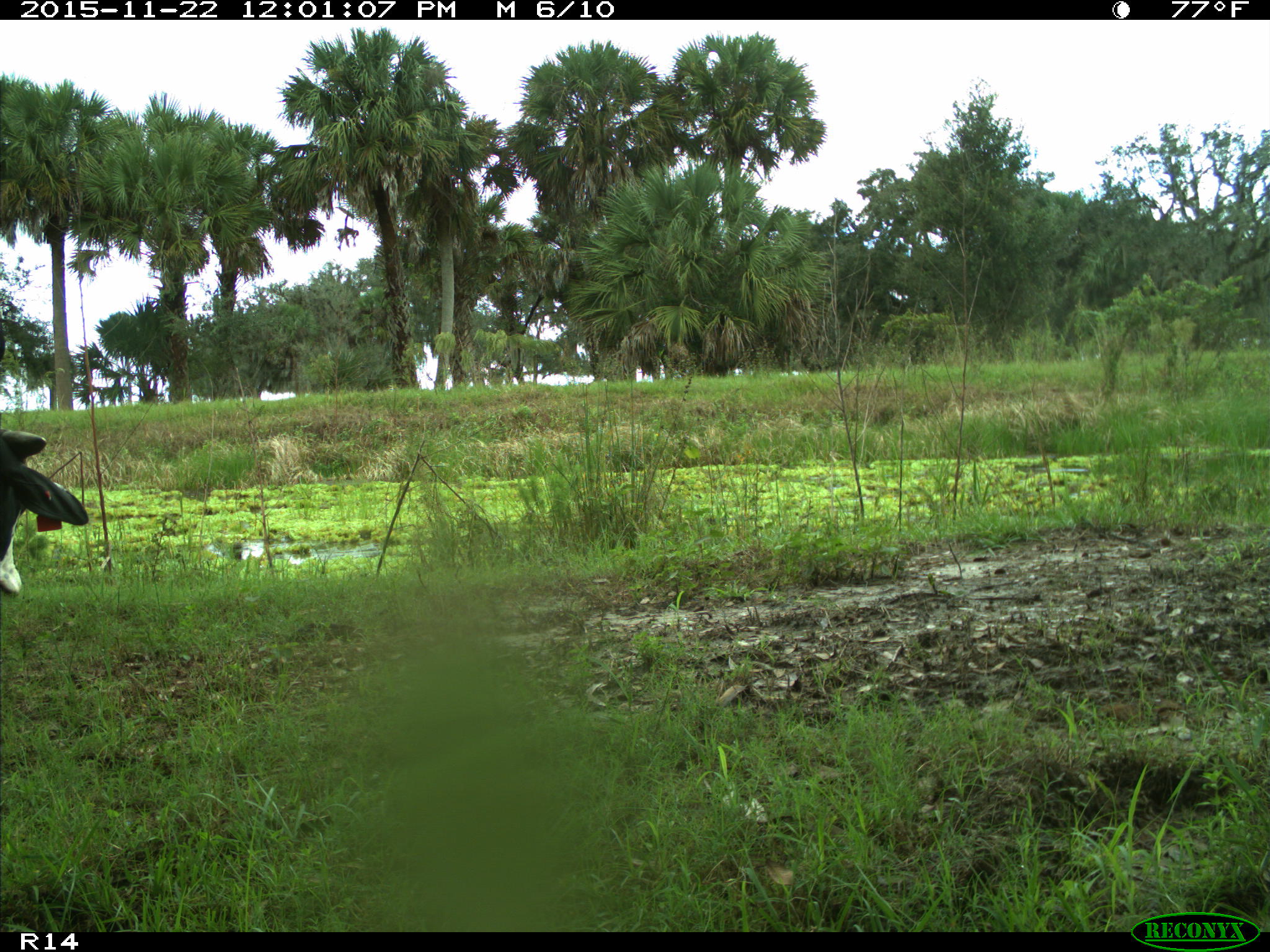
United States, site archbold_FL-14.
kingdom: Animalia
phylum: Chordata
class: Mammalia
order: Artiodactyla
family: Bovidae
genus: Bos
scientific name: Bos taurus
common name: domestic cow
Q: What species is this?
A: Bos taurus (domestic cow).